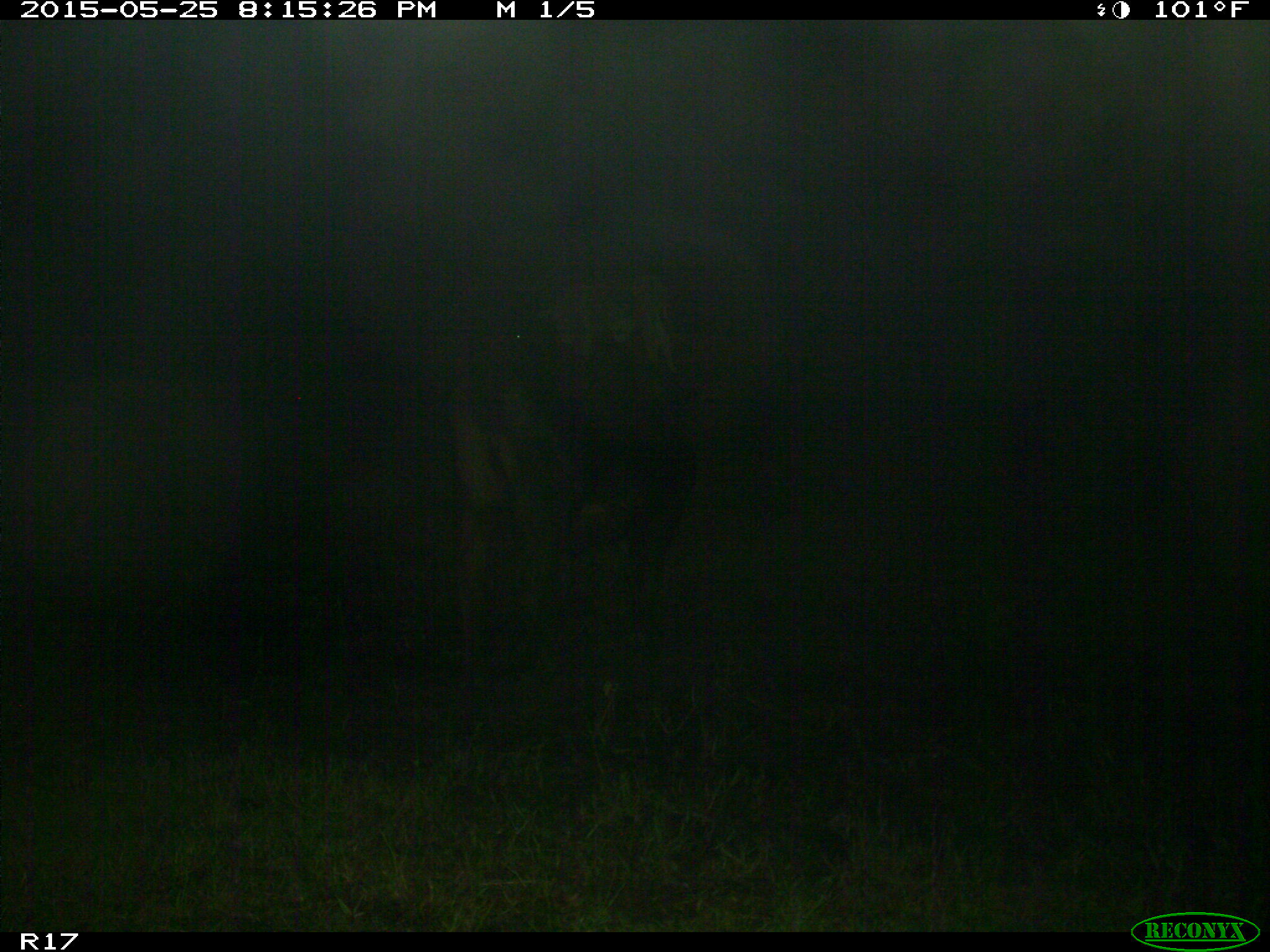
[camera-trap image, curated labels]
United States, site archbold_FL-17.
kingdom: Animalia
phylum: Chordata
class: Mammalia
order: Artiodactyla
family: Bovidae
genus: Bos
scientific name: Bos taurus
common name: domestic cow